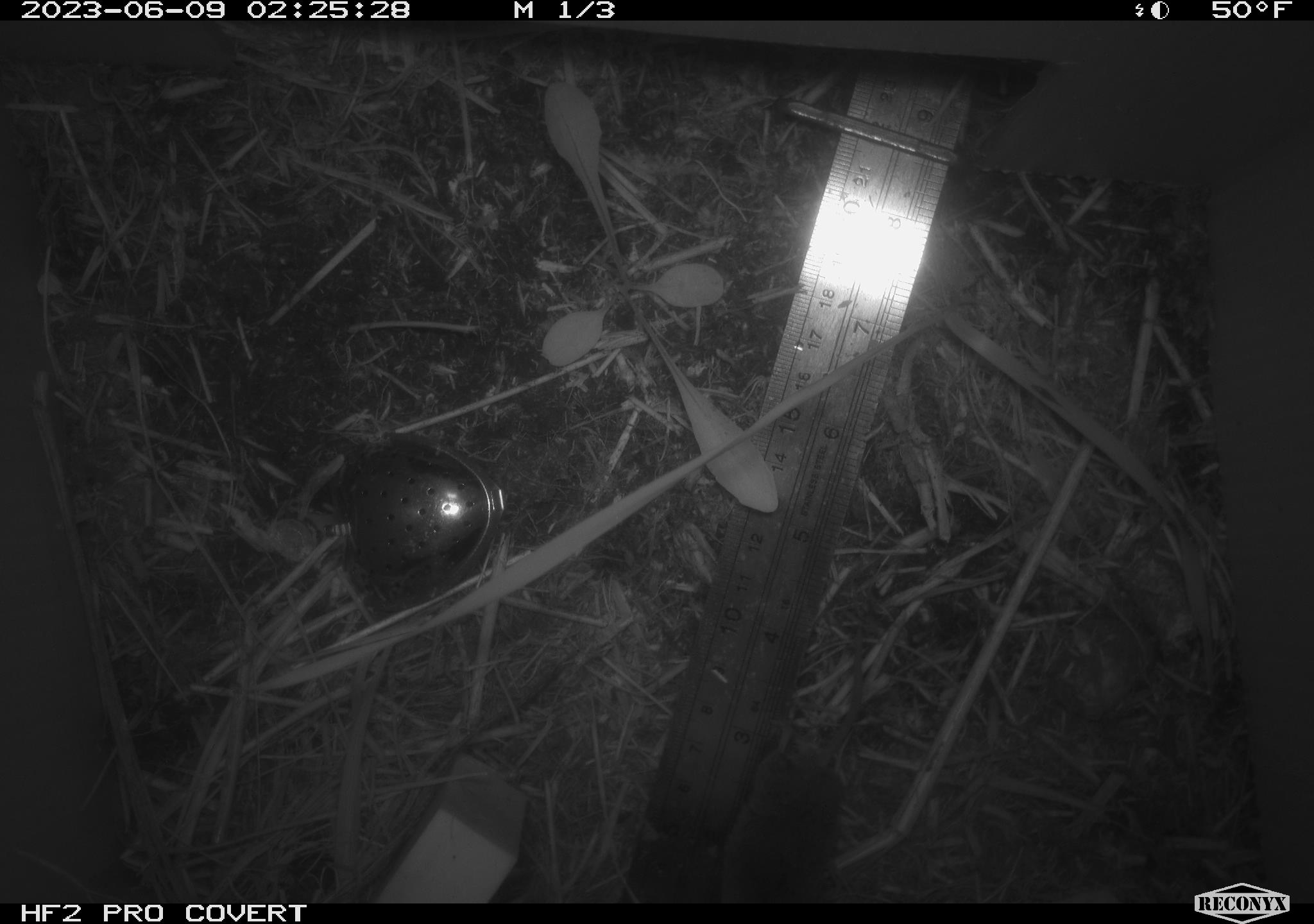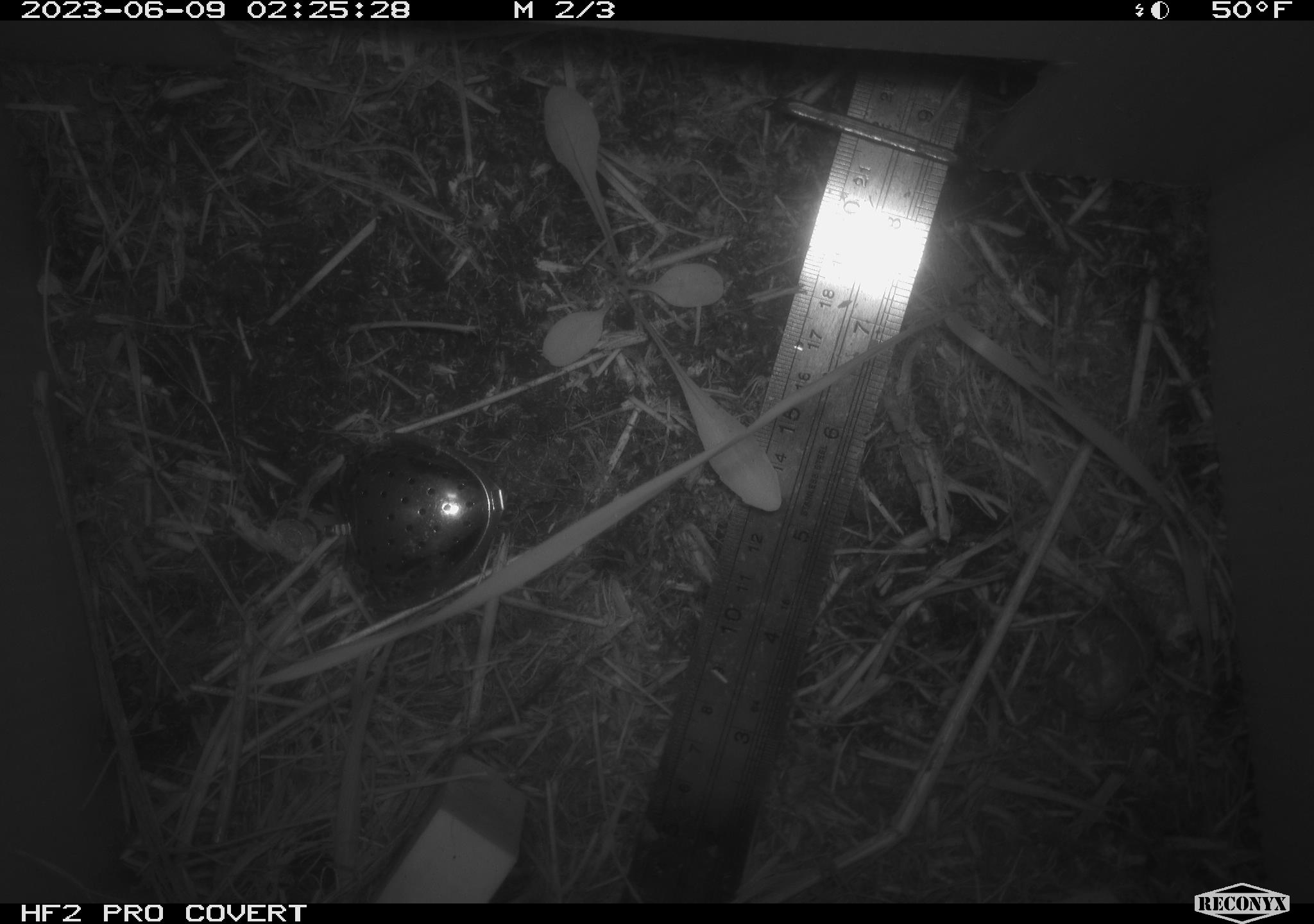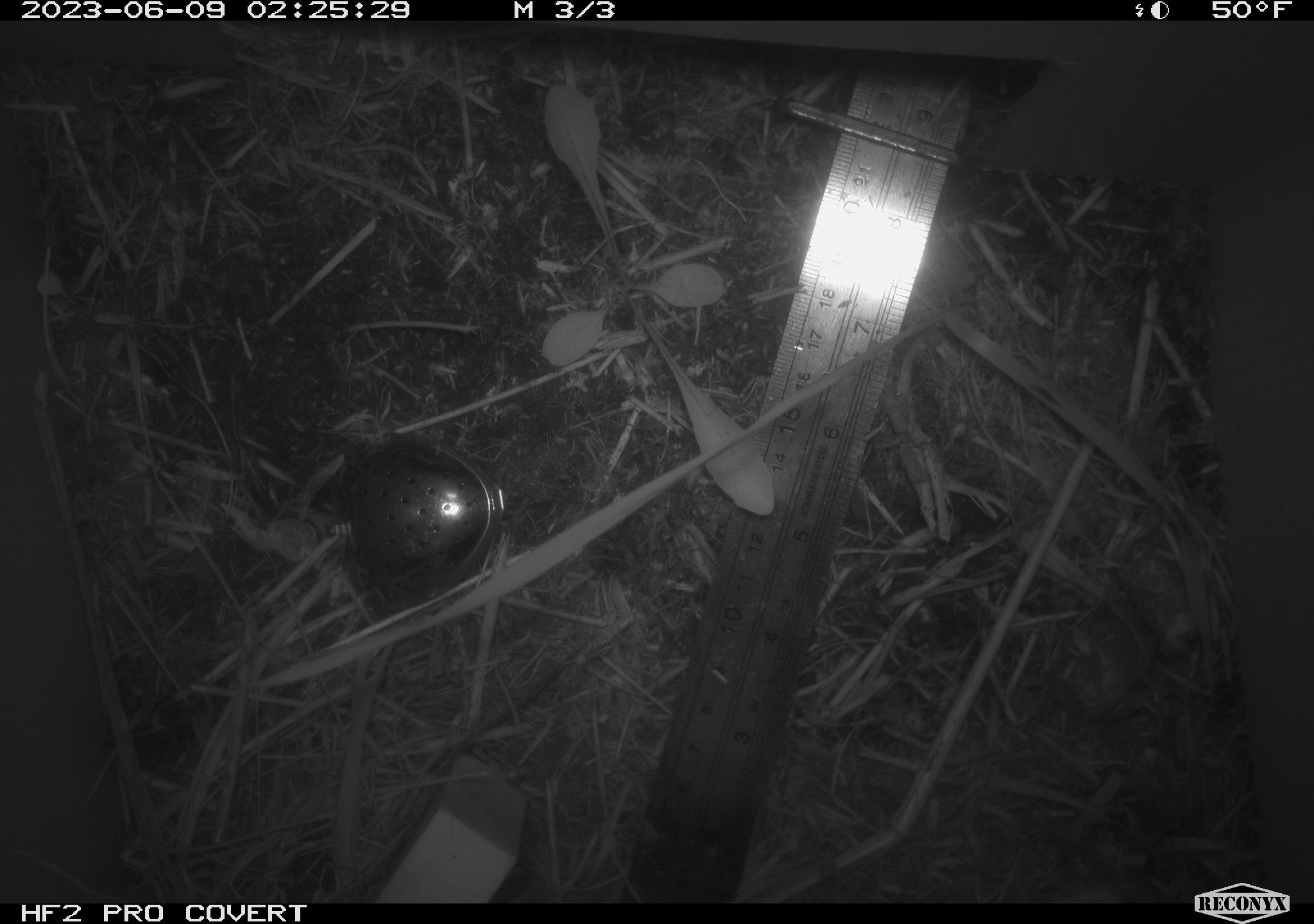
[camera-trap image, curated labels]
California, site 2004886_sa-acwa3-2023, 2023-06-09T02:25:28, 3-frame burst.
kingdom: Animalia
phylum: Chordata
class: Mammalia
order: Eulipotyphla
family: Soricidae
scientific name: Soricidae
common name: shrews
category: soricidae family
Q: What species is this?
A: Soricidae family (shrews) (Soricidae).